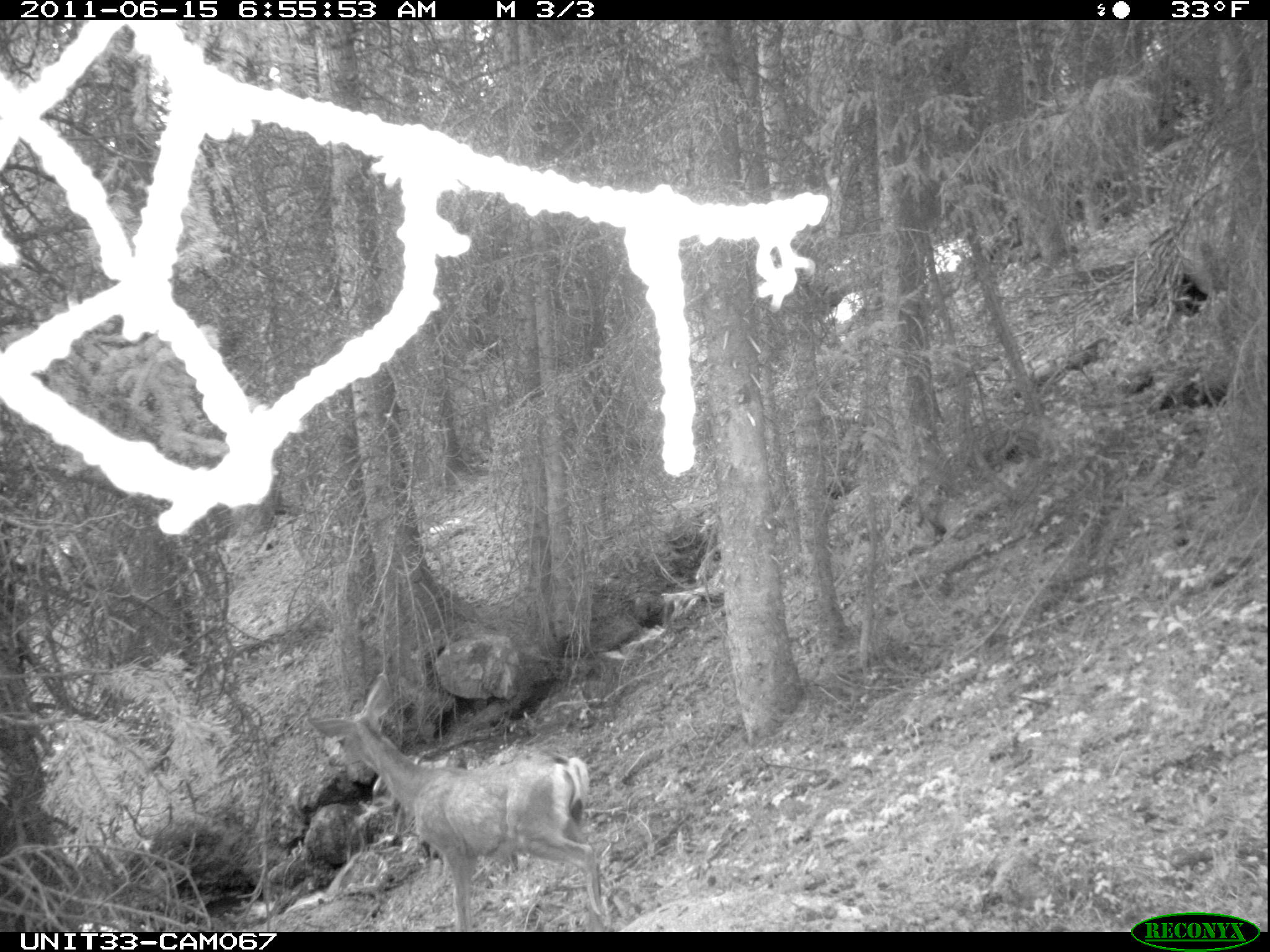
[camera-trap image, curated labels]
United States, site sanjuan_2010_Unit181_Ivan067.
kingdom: Animalia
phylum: Chordata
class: Mammalia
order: Artiodactyla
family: Cervidae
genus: Odocoileus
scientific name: Odocoileus hemionus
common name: mule deer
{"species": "Odocoileus hemionus (mule deer)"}